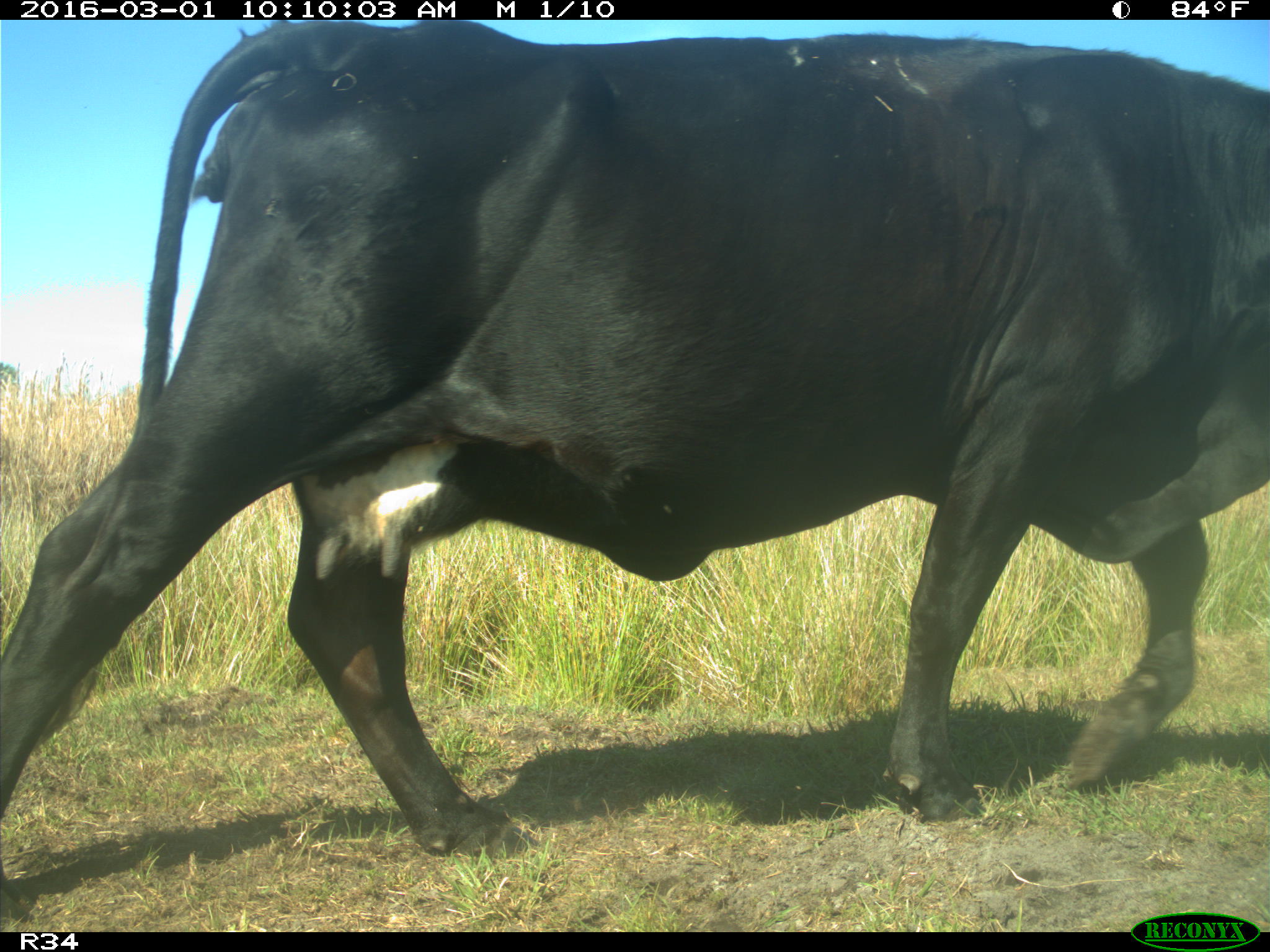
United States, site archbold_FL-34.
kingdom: Animalia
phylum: Chordata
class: Mammalia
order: Artiodactyla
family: Bovidae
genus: Bos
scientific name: Bos taurus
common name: domestic cow